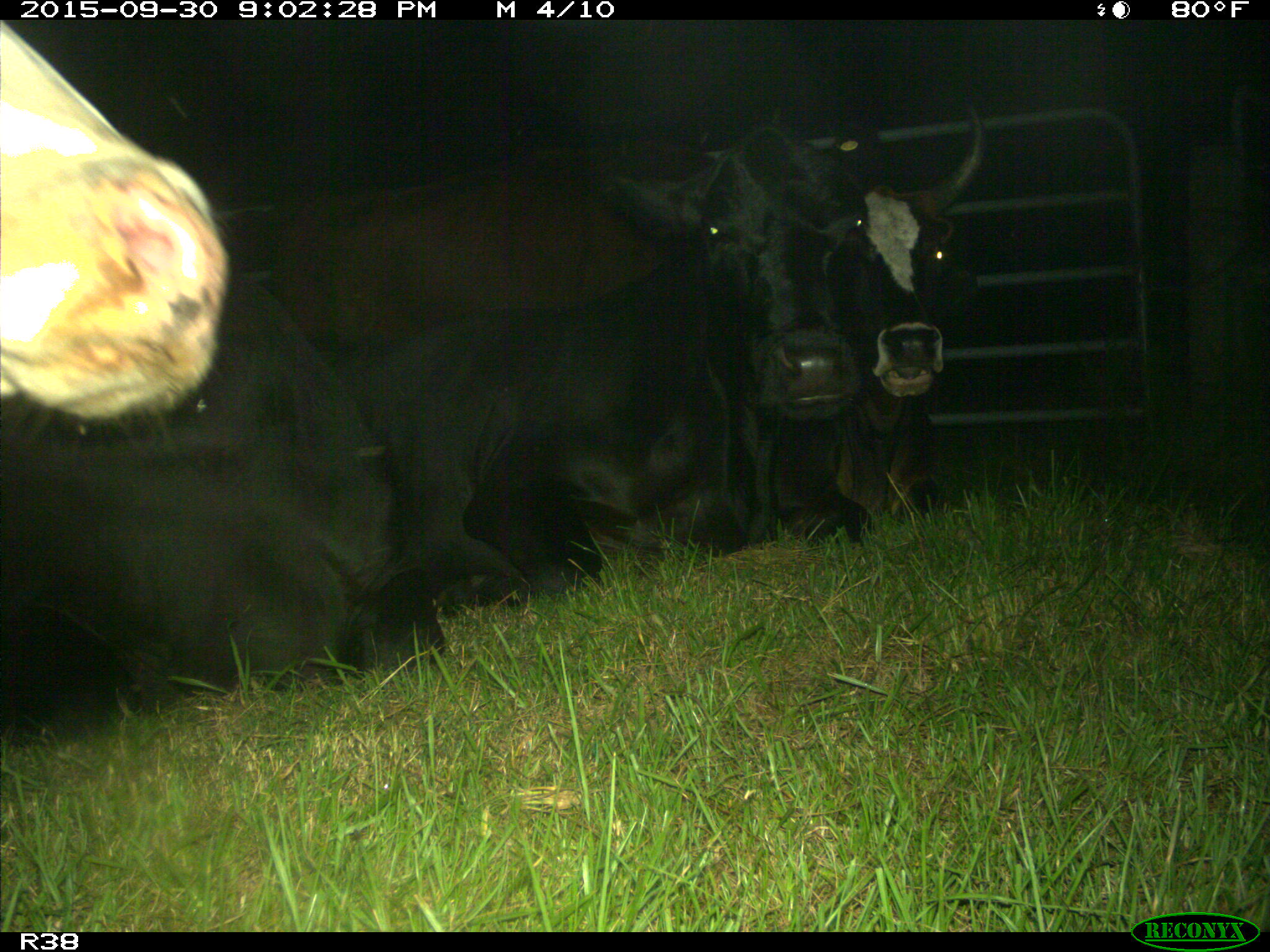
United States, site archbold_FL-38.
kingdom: Animalia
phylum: Chordata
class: Mammalia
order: Artiodactyla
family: Bovidae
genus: Bos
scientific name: Bos taurus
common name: domestic cow